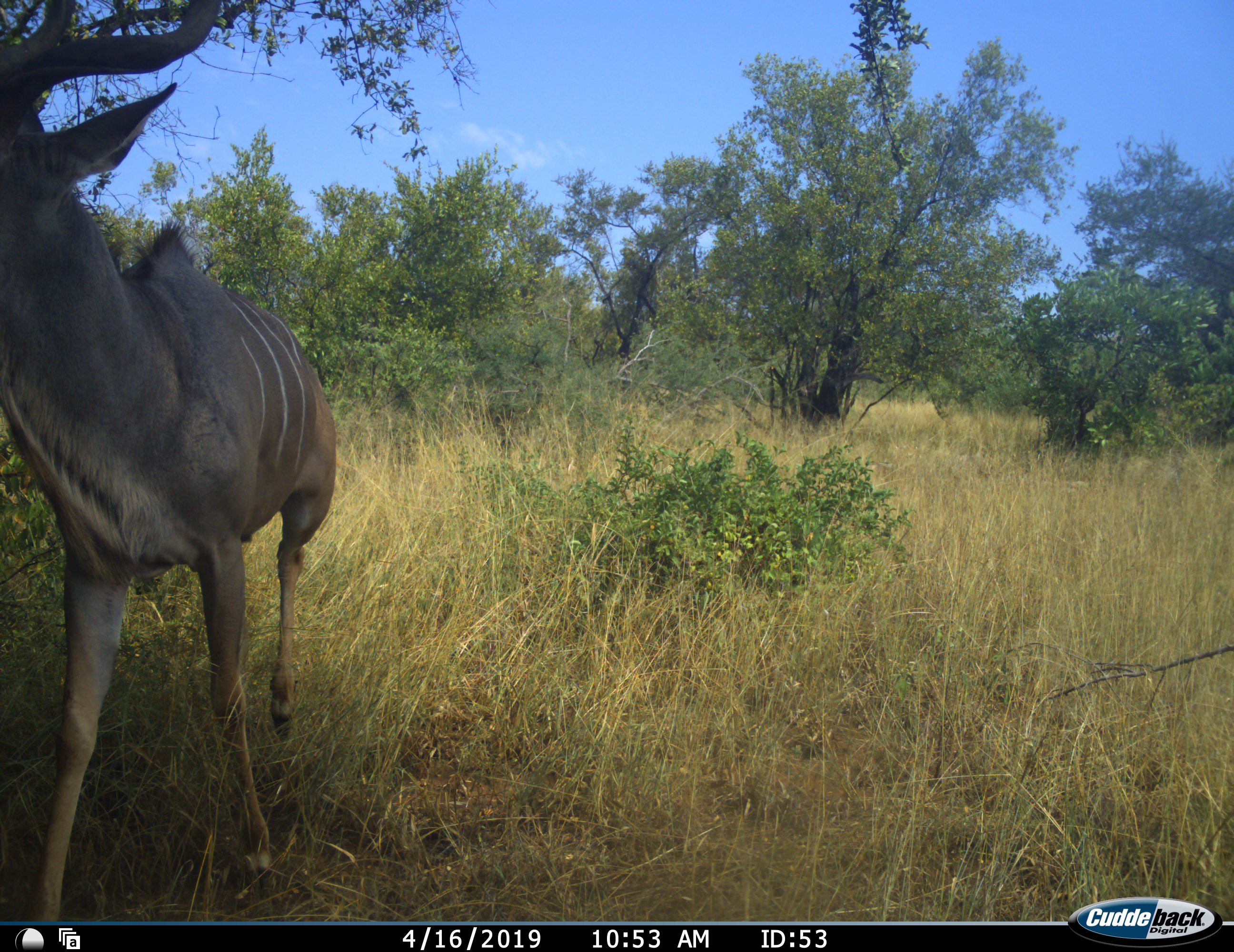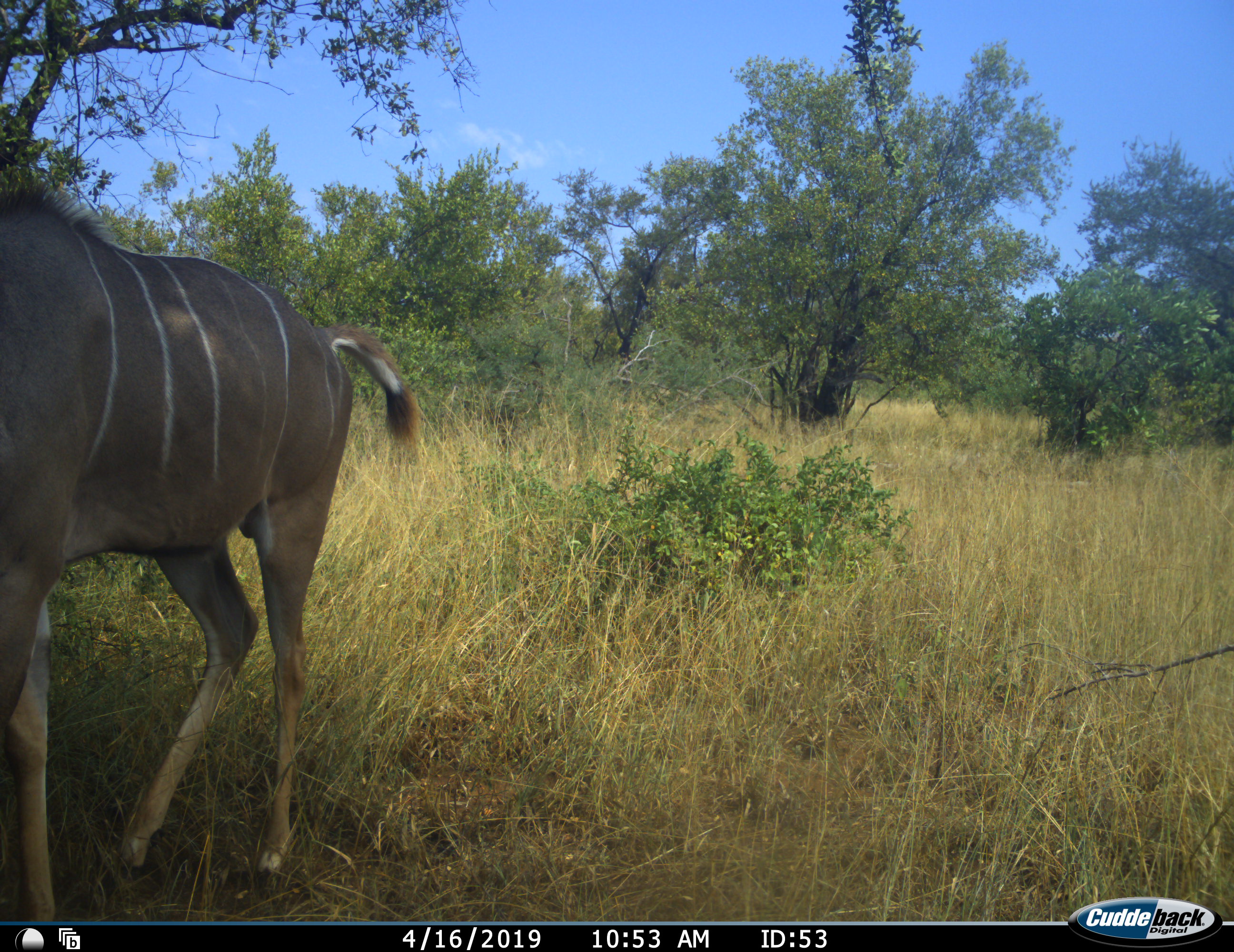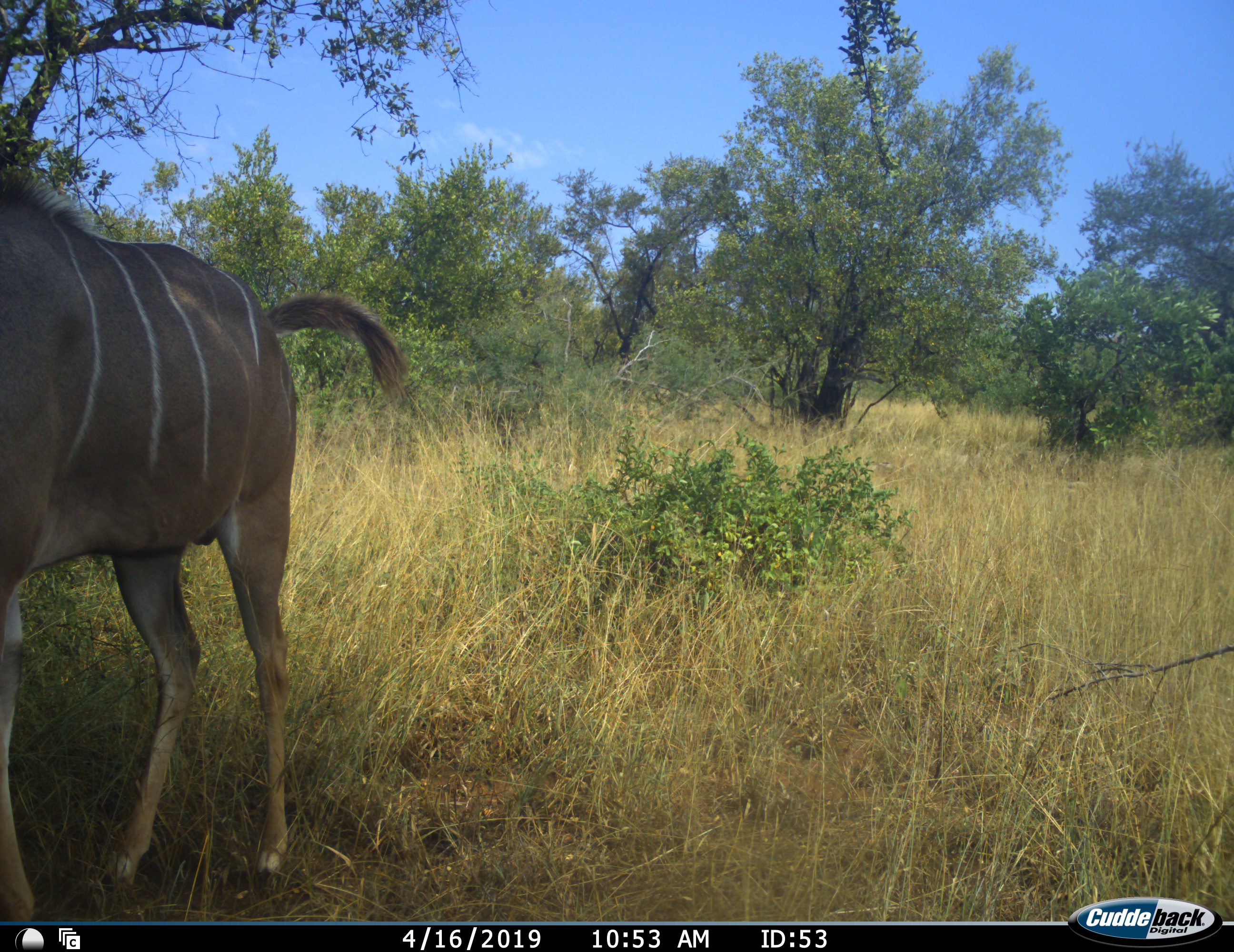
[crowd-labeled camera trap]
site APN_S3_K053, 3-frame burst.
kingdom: Animalia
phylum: Chordata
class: Mammalia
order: Artiodactyla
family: Bovidae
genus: Tragelaphus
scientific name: Tragelaphus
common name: kudu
Kudu (Tragelaphus), count 1. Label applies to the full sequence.